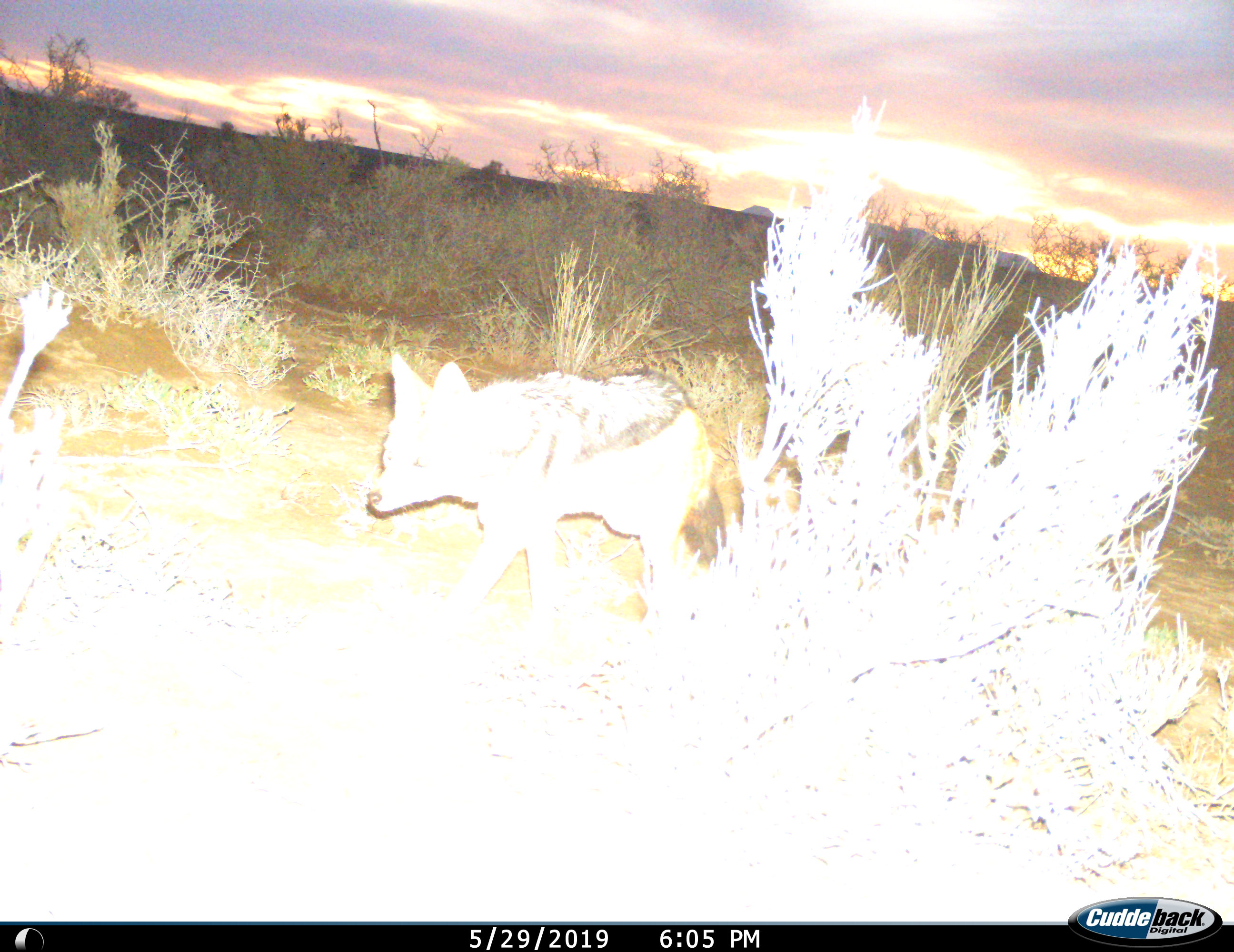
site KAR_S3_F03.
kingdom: Animalia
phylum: Chordata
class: Mammalia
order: Carnivora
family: Canidae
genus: Lupulella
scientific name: Lupulella mesomelas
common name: black-backed jackal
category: jackalblackbacked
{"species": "jackalblackbacked (black-backed jackal) (Lupulella mesomelas)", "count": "1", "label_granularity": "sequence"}